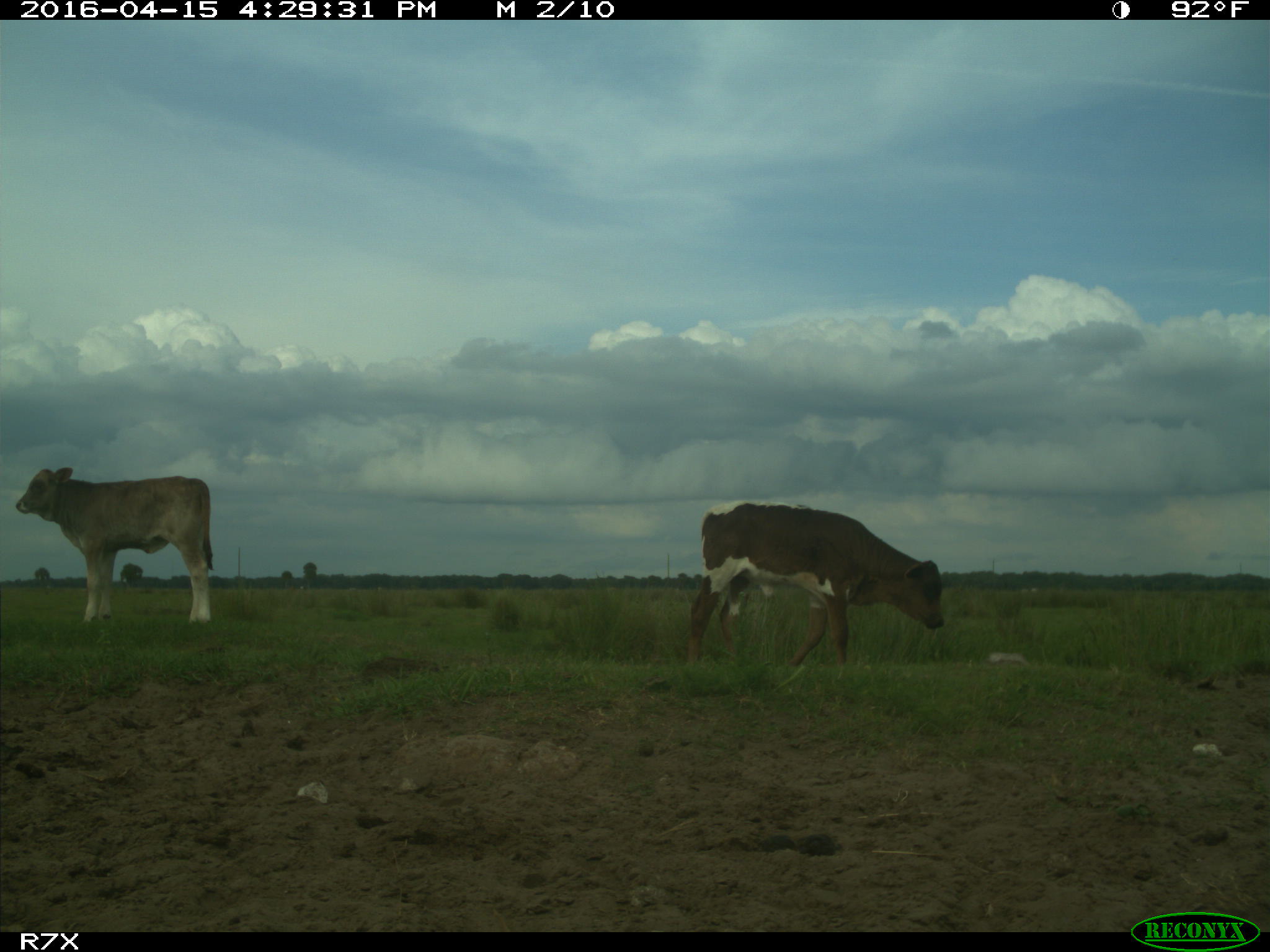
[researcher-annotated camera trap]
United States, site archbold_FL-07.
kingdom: Animalia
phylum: Chordata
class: Mammalia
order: Artiodactyla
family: Bovidae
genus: Bos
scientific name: Bos taurus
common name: domestic cow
Bos taurus (domestic cow).